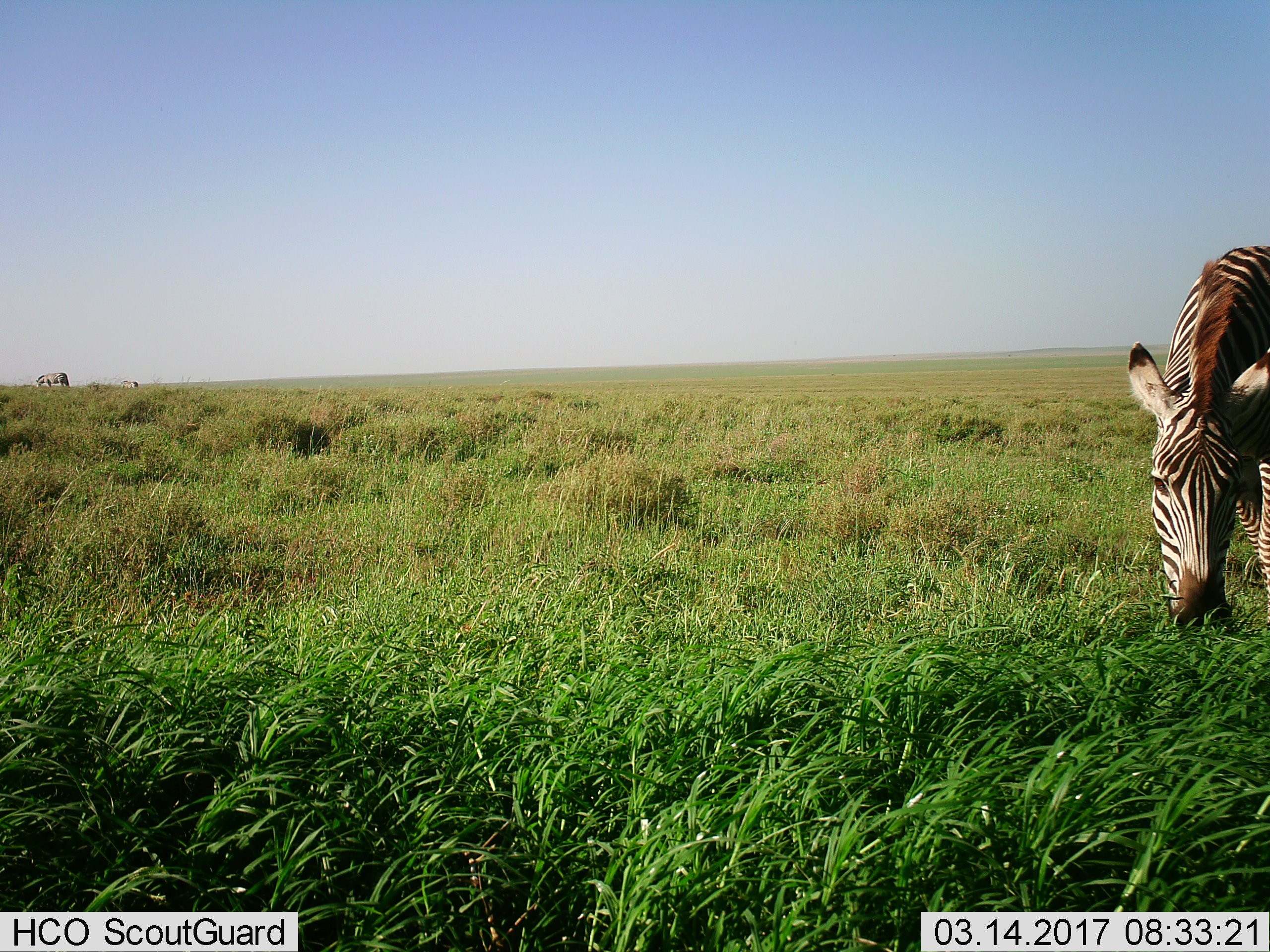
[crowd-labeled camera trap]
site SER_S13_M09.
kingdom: Animalia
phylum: Chordata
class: Mammalia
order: Perissodactyla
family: Equidae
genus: Equus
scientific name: Equus quagga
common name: plains zebra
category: zebraplains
Zebraplains (plains zebra) (Equus quagga), count 2. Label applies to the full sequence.